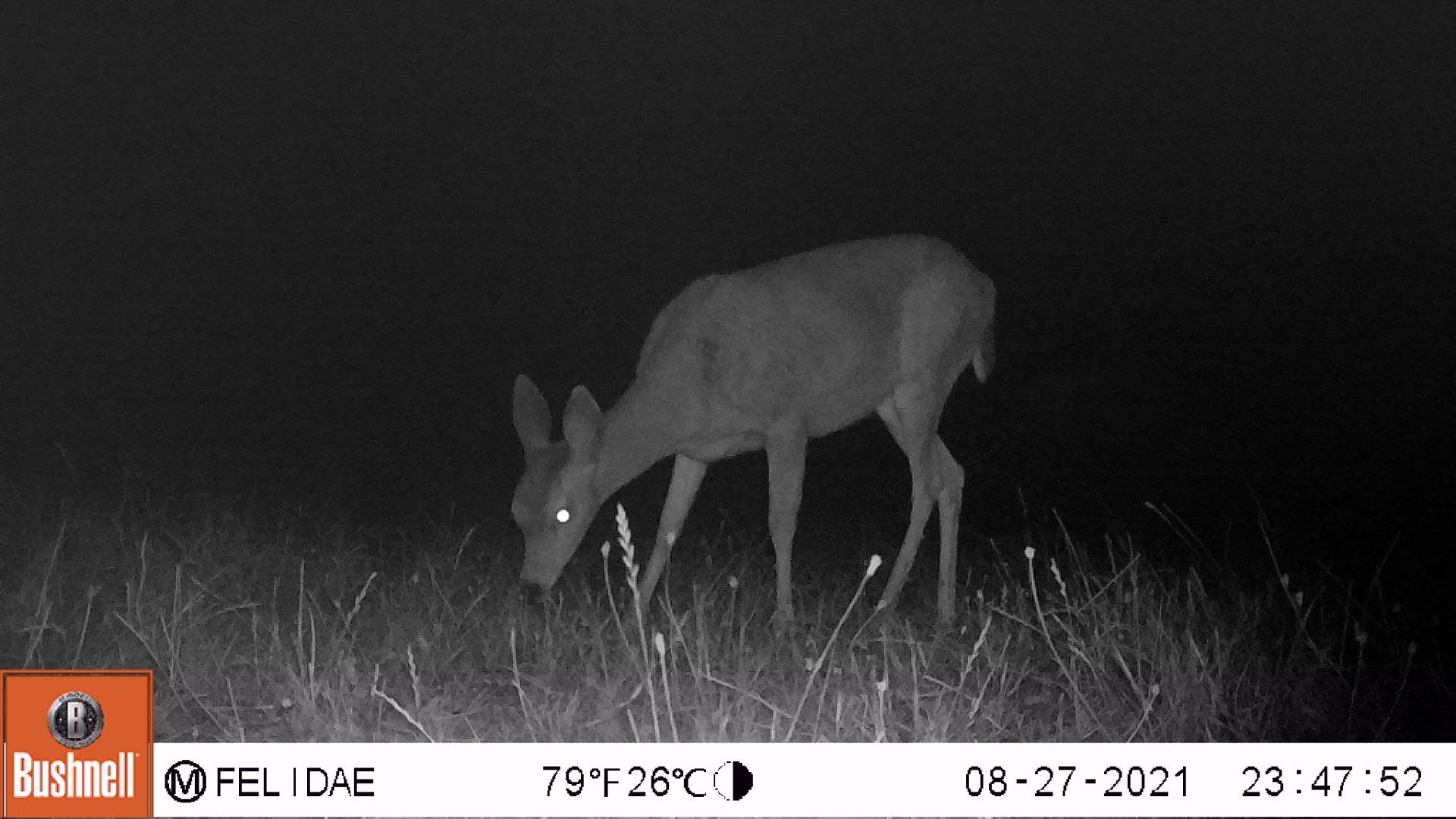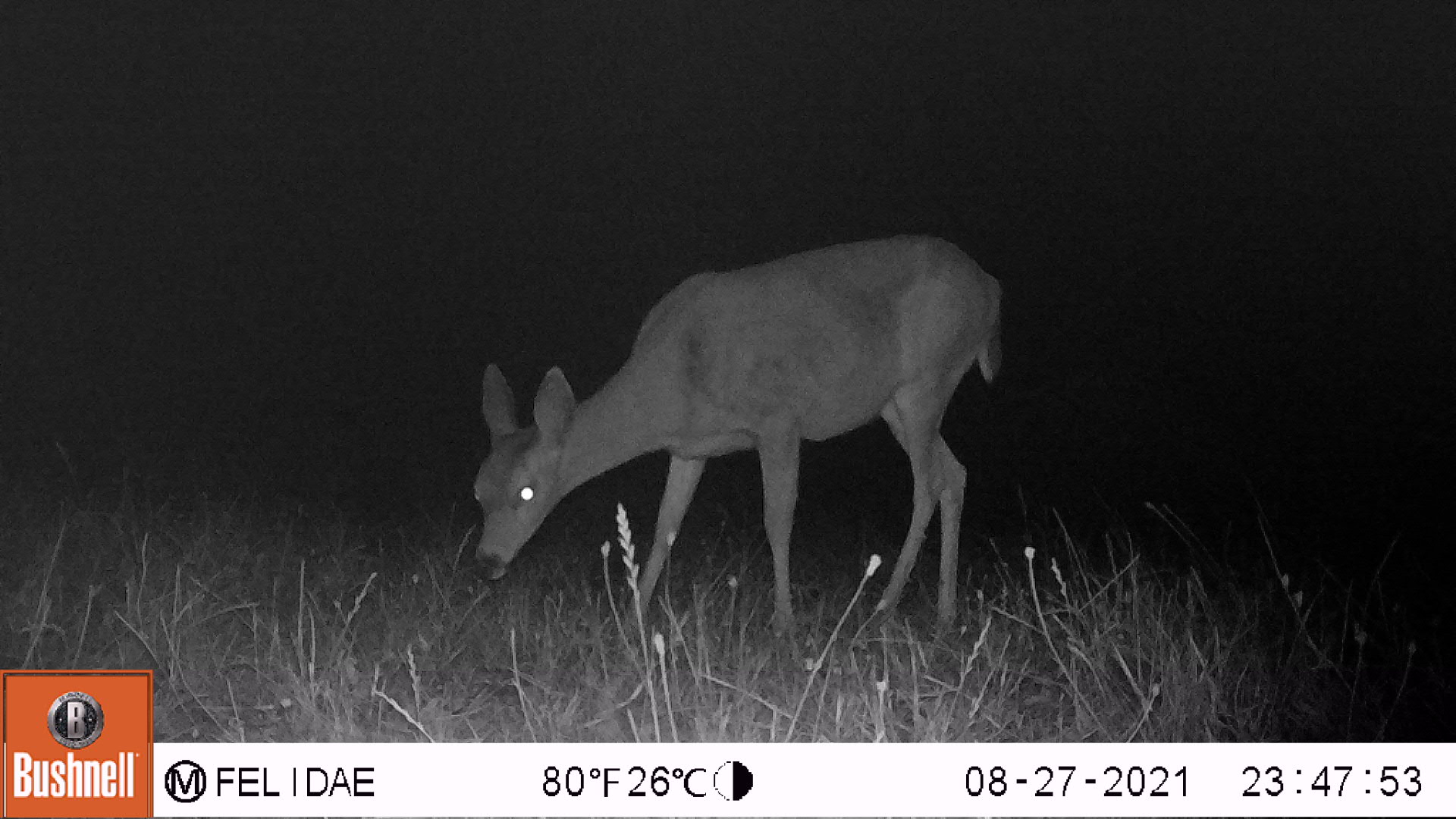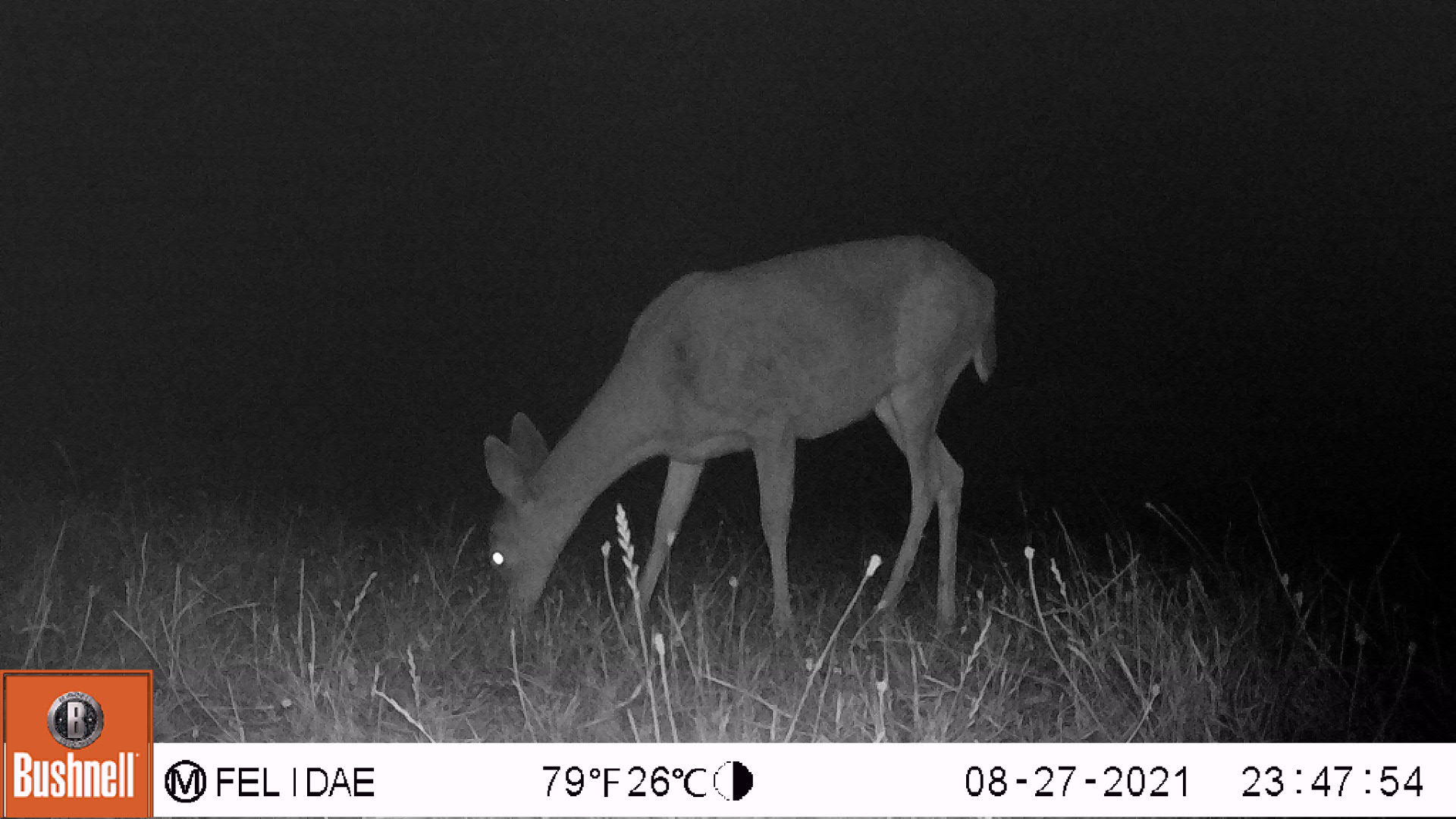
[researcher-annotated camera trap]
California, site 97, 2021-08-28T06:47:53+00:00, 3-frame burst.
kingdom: Animalia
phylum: Chordata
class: Mammalia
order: Artiodactyla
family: Cervidae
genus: Odocoileus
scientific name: Odocoileus hemionus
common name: mule deer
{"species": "mule deer (Odocoileus hemionus)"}